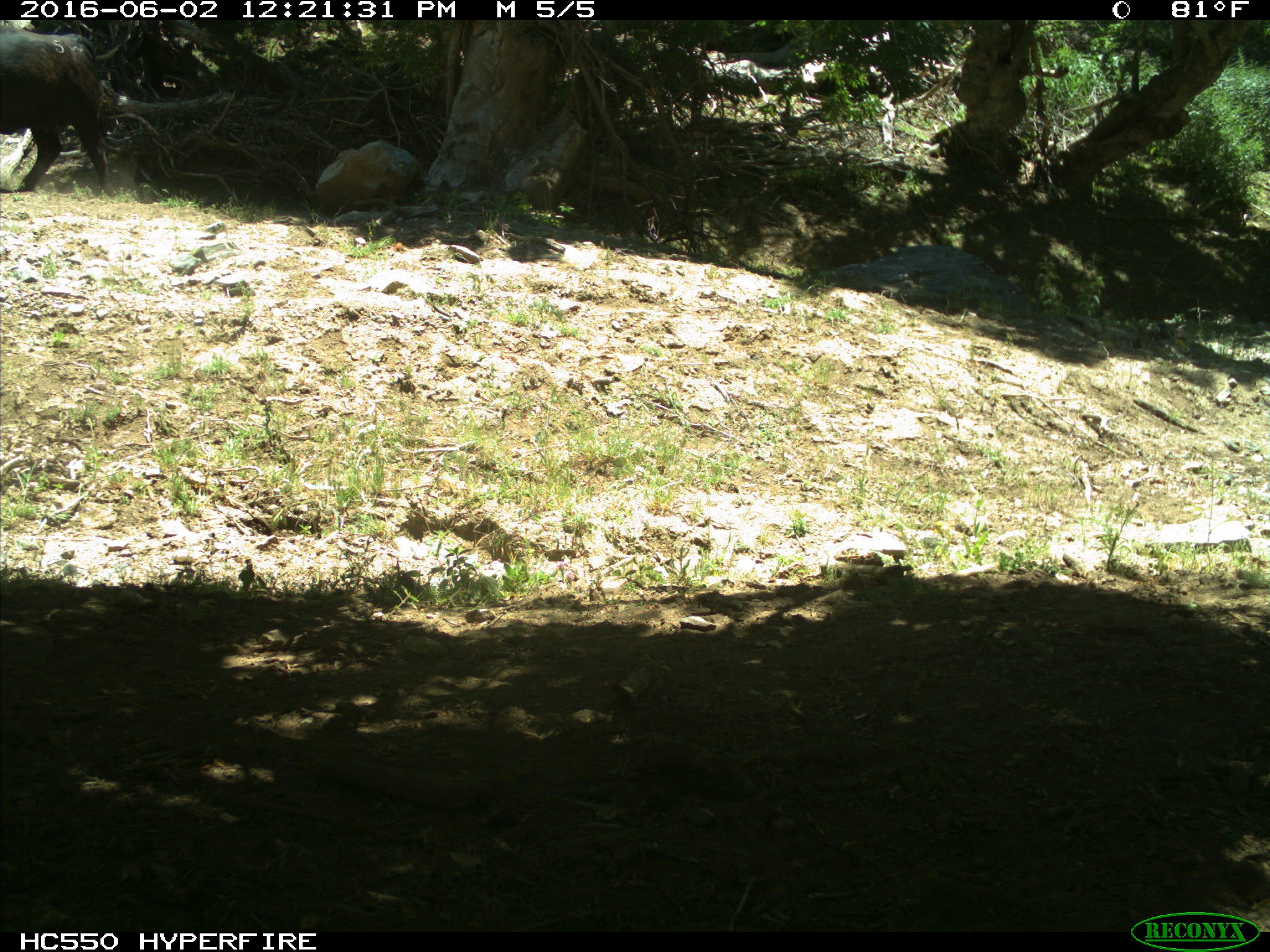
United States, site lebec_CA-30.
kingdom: Animalia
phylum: Chordata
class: Mammalia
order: Artiodactyla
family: Bovidae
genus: Bos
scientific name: Bos taurus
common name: domestic cow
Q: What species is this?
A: Bos taurus (domestic cow).